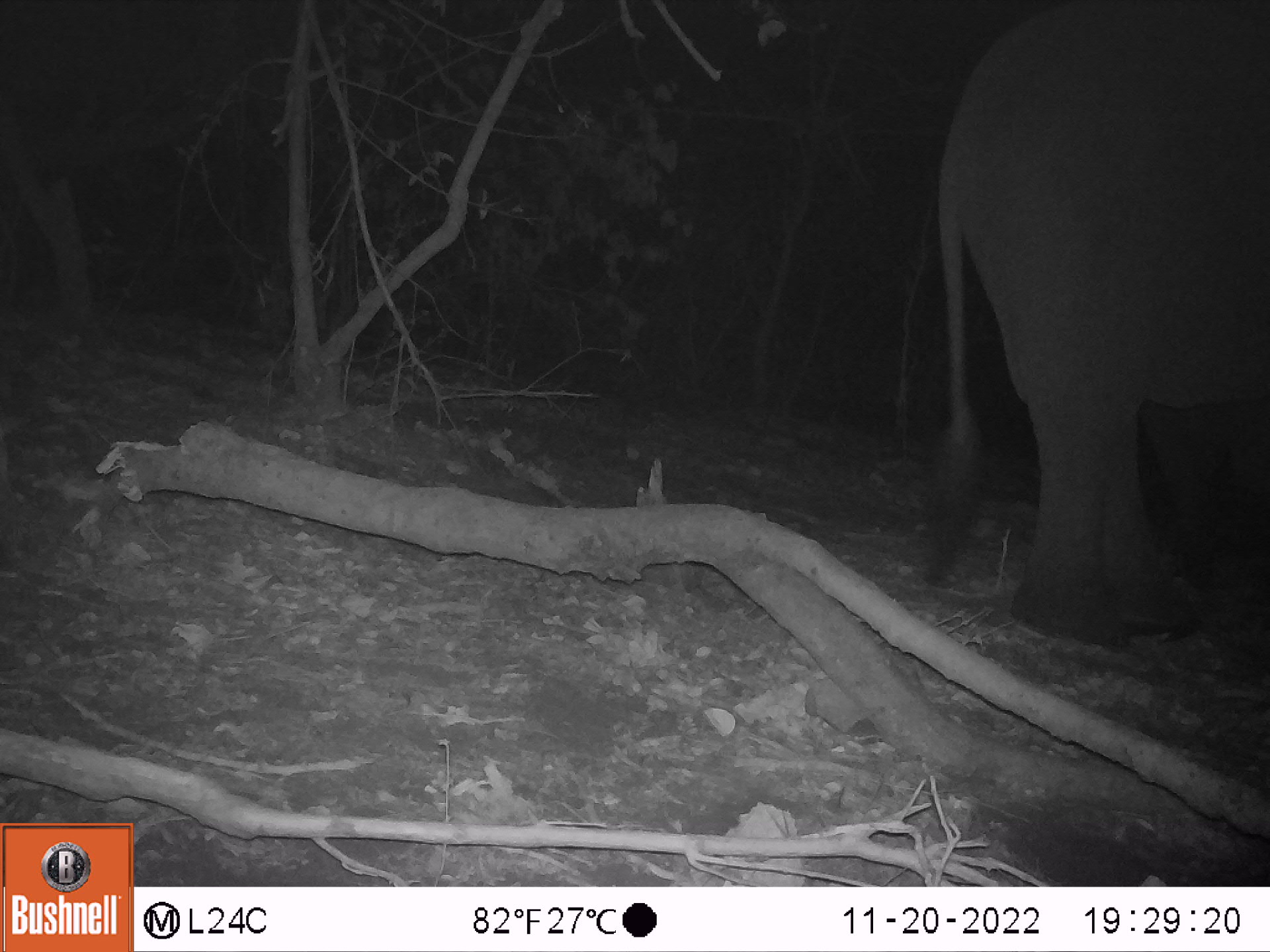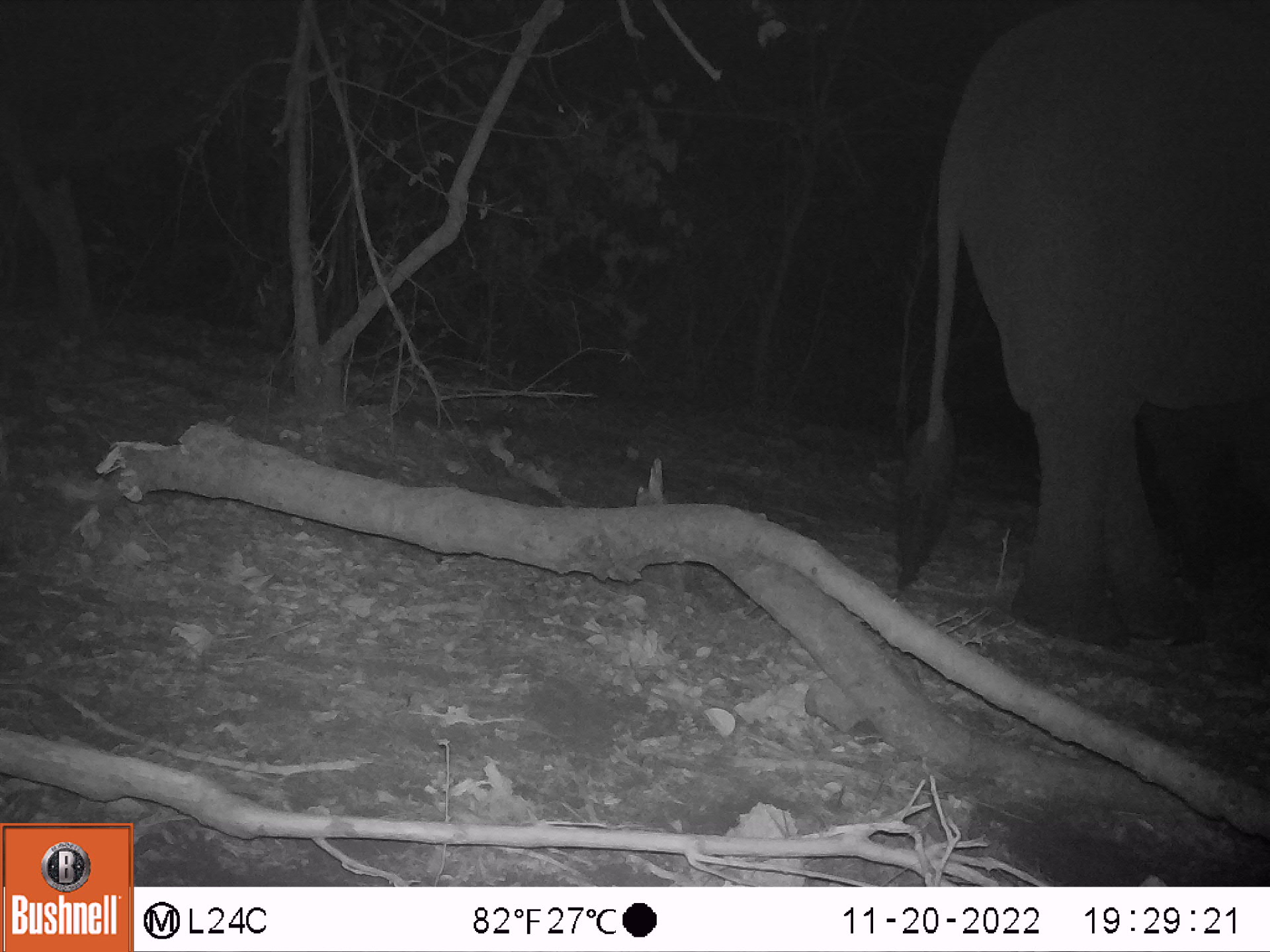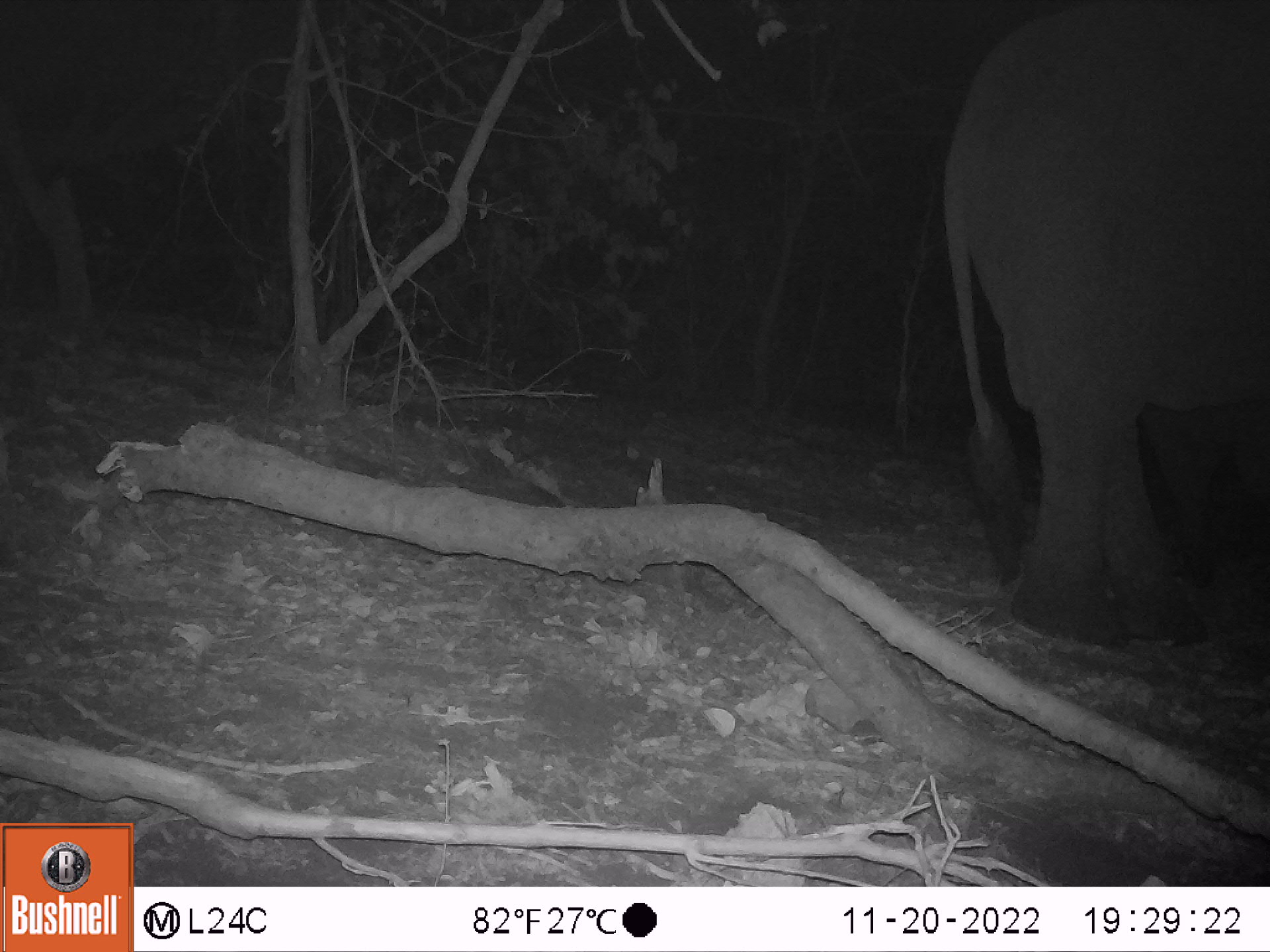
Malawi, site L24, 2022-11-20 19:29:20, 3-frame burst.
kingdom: Animalia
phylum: Chordata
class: Mammalia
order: Proboscidea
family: Elephantidae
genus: Loxodonta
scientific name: Loxodonta africana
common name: african savanna elephant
African savanna elephant (Loxodonta africana), count 2.